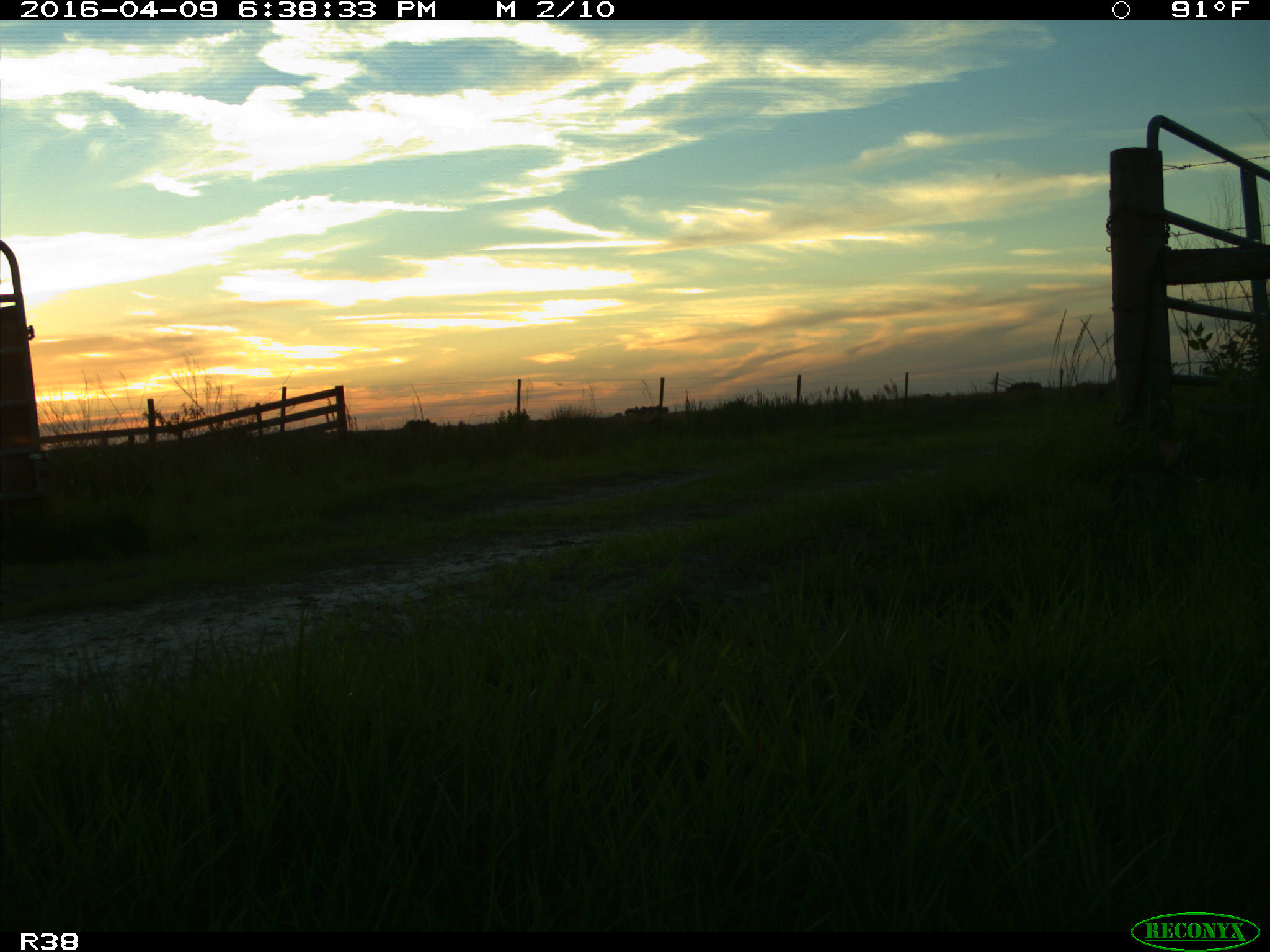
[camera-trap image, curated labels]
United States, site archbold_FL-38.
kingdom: Animalia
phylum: Chordata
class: Mammalia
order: Lagomorpha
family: Leporidae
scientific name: Leporidae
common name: rabbits and hares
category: unidentified rabbit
Unidentified rabbit (rabbits and hares) (Leporidae).